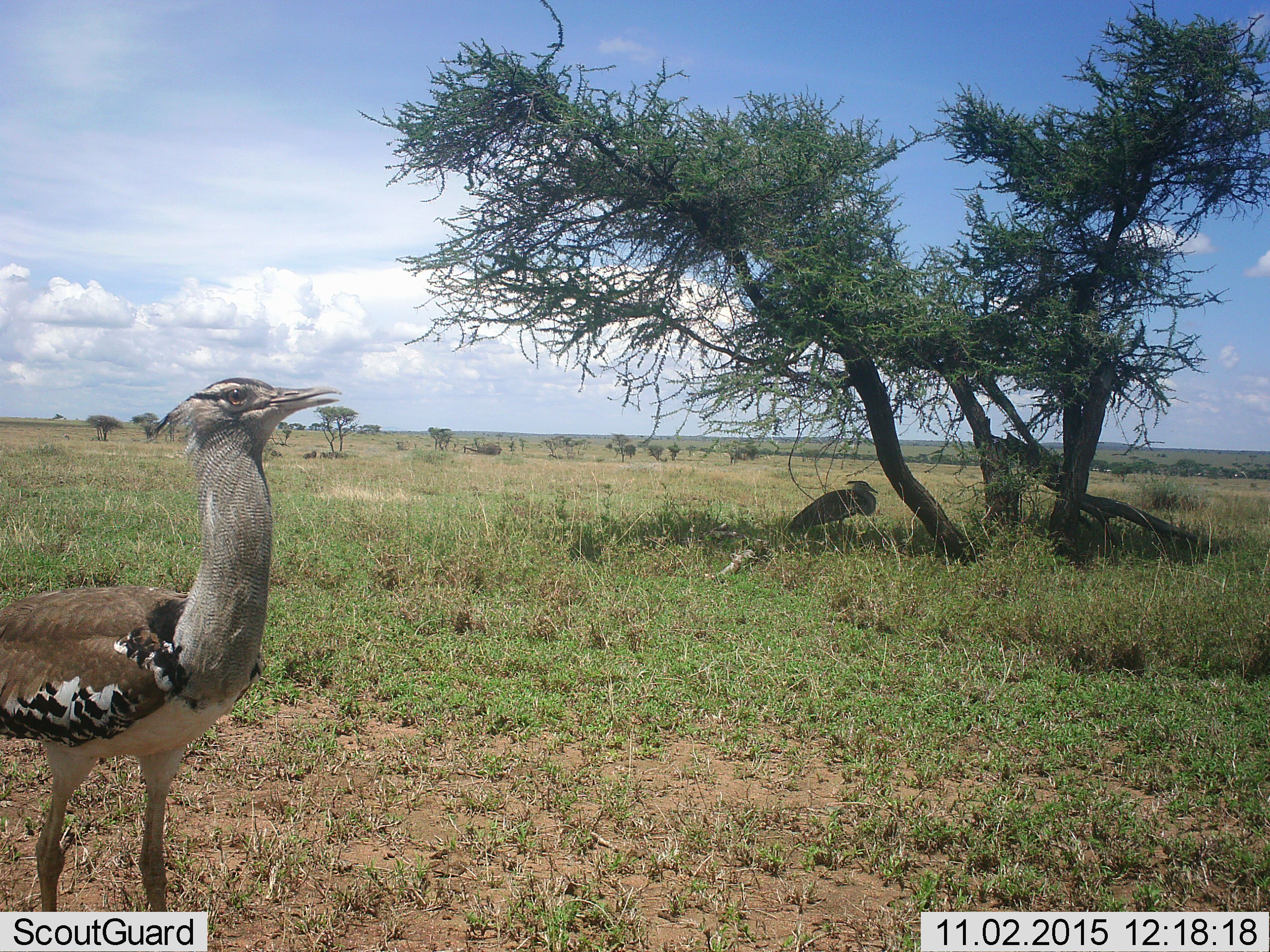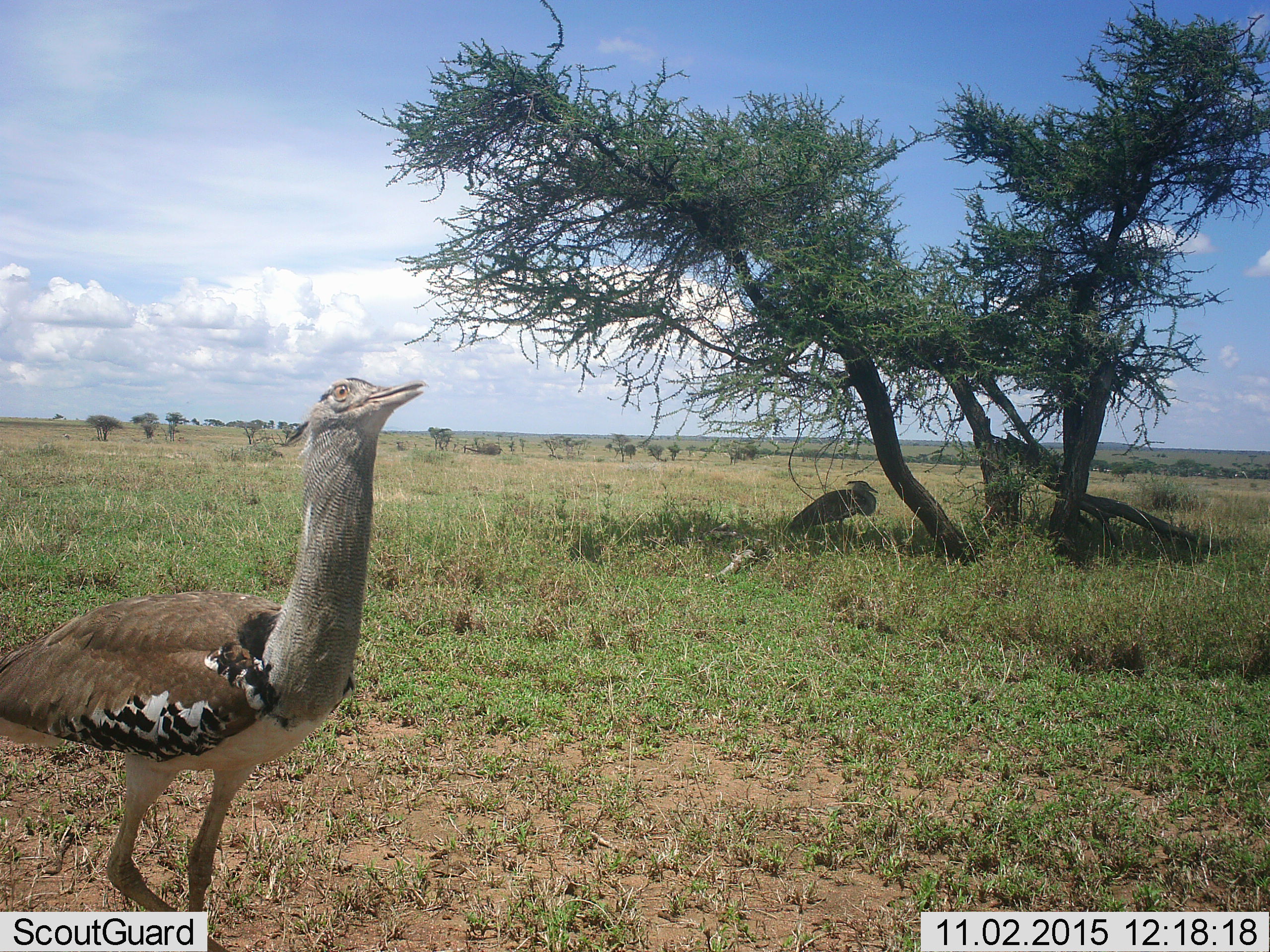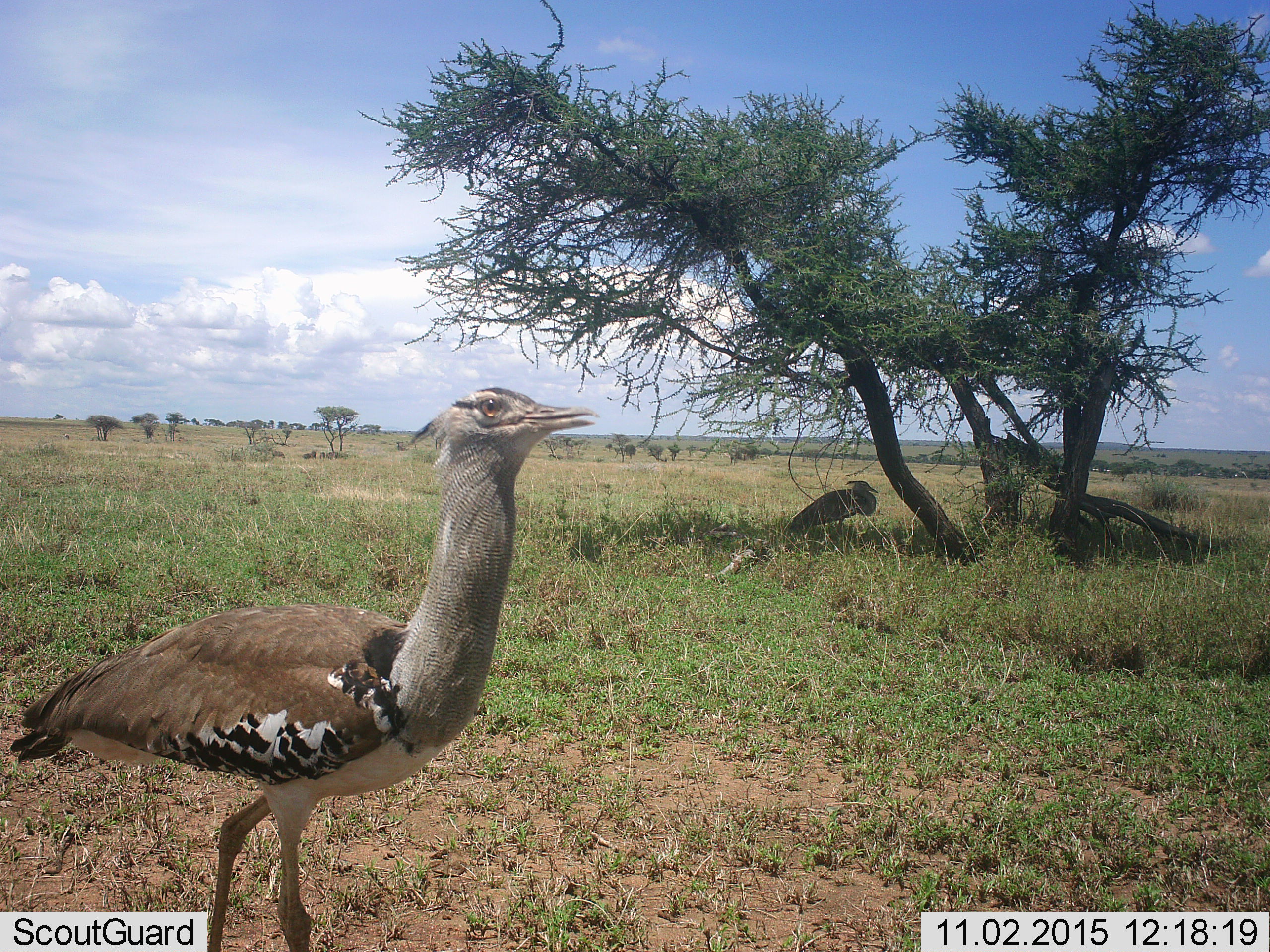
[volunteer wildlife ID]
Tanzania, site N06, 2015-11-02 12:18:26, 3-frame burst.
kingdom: Animalia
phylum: Chordata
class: Aves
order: Otidiformes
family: Otididae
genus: Ardeotis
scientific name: Ardeotis kori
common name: kori bustard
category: koribustard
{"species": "koribustard (kori bustard) (Ardeotis kori)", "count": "2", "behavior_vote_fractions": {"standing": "75%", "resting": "38%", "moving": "38%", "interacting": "0%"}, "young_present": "0%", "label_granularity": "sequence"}